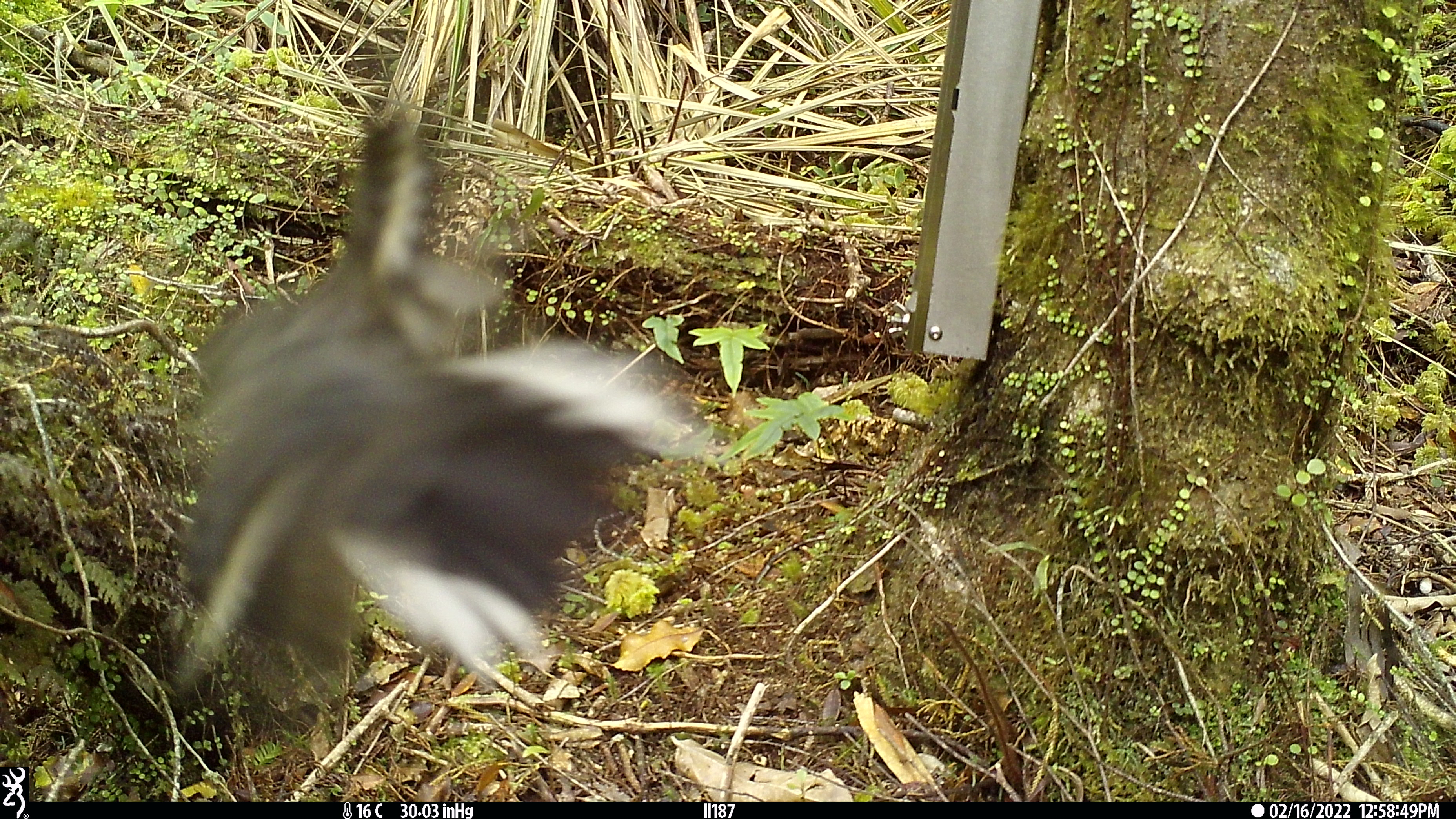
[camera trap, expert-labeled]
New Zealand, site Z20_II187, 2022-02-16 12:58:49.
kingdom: Animalia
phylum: Chordata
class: Aves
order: Passeriformes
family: Petroicidae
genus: Petroica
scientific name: Petroica macrocephala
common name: tomtit